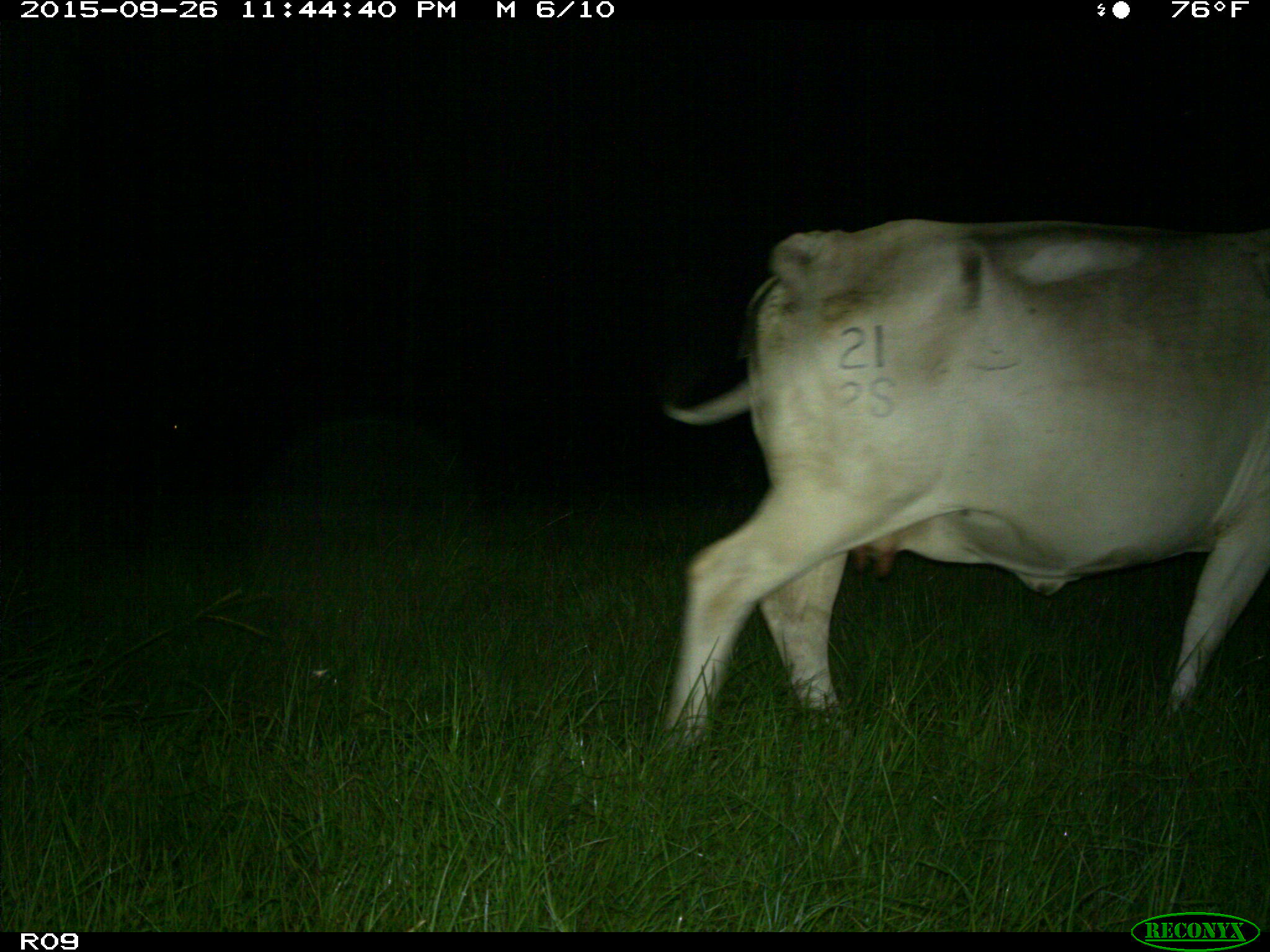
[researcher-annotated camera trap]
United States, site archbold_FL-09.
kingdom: Animalia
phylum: Chordata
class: Mammalia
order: Artiodactyla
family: Bovidae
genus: Bos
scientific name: Bos taurus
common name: domestic cow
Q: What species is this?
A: Bos taurus (domestic cow).